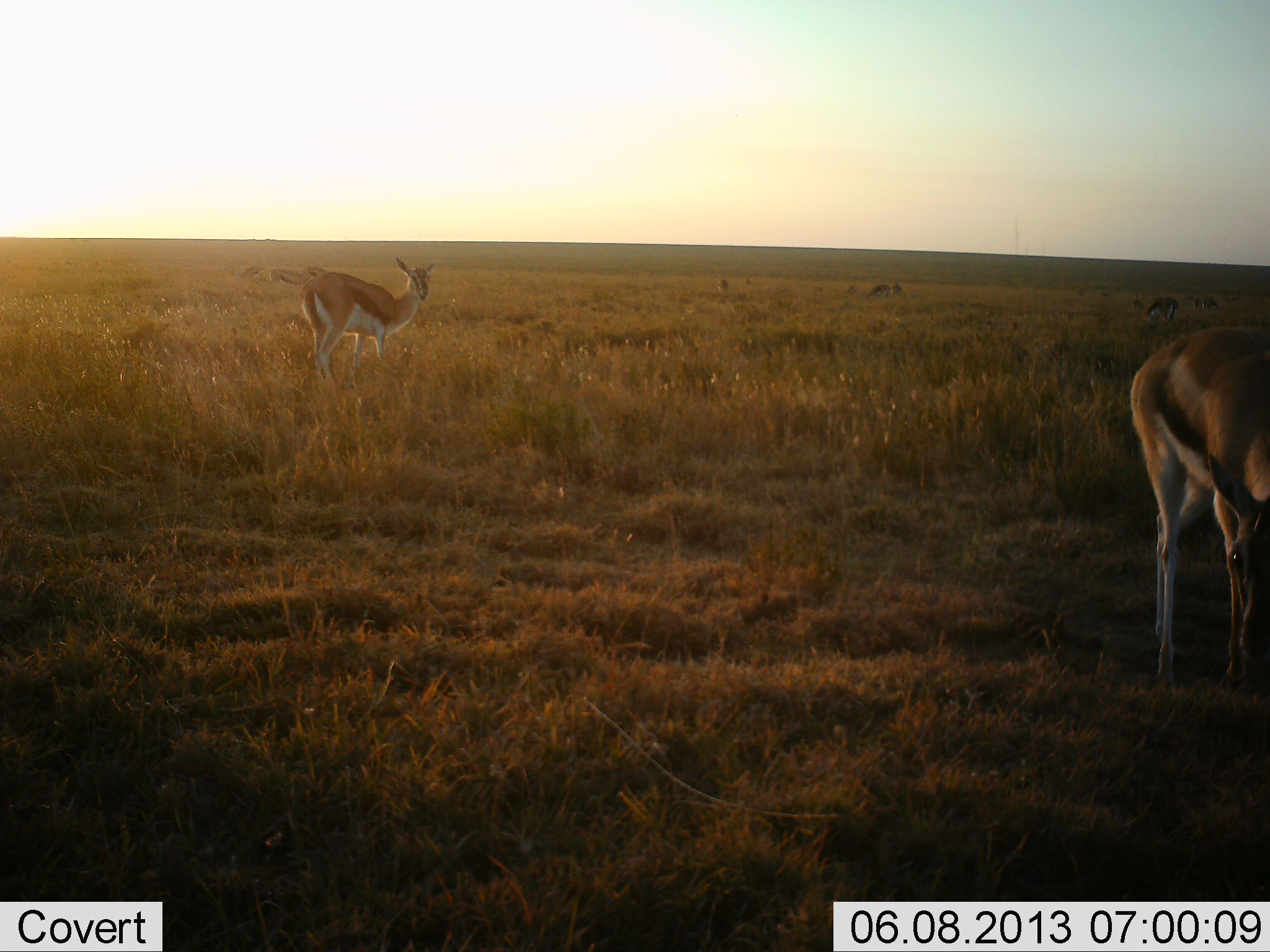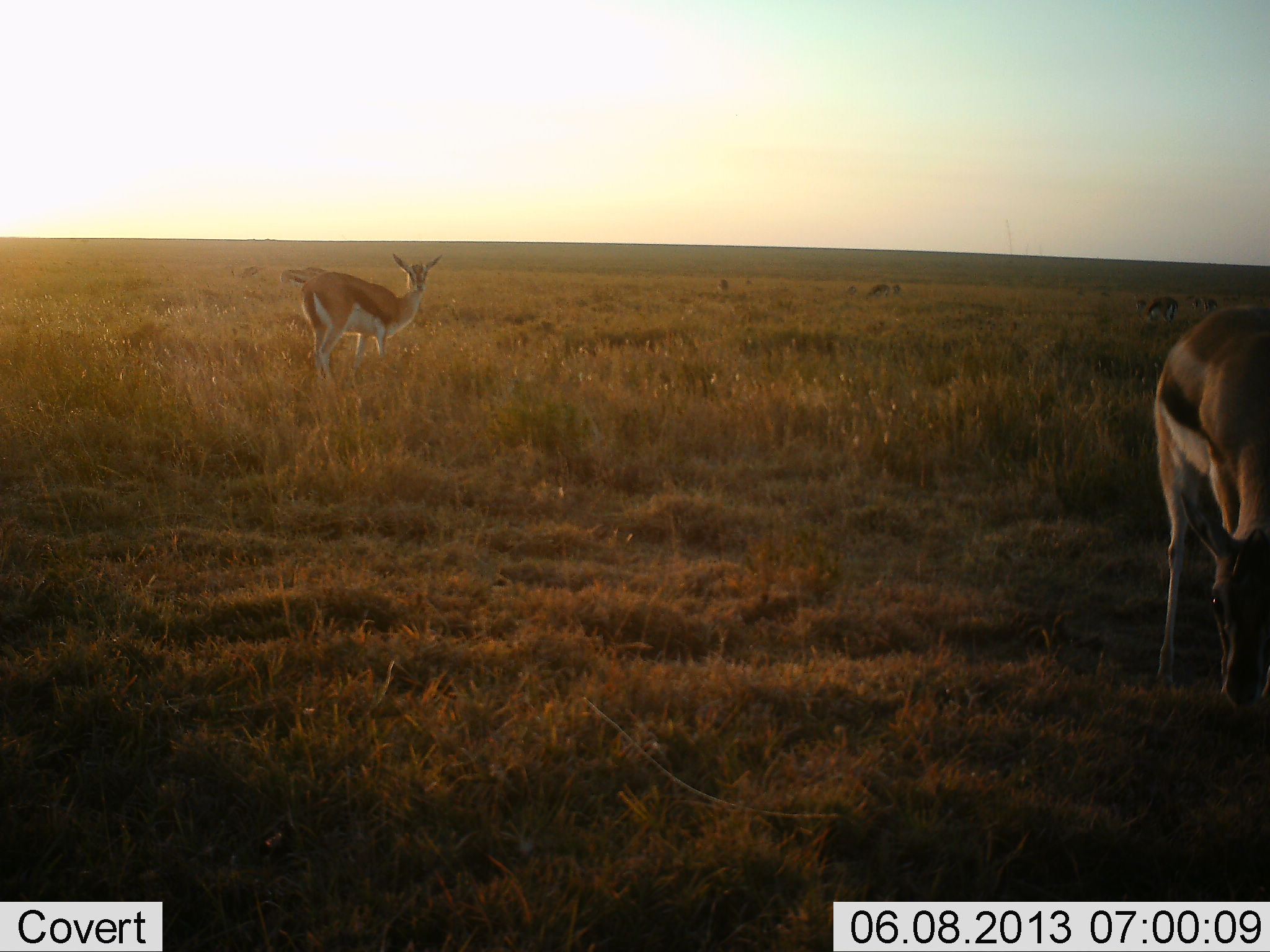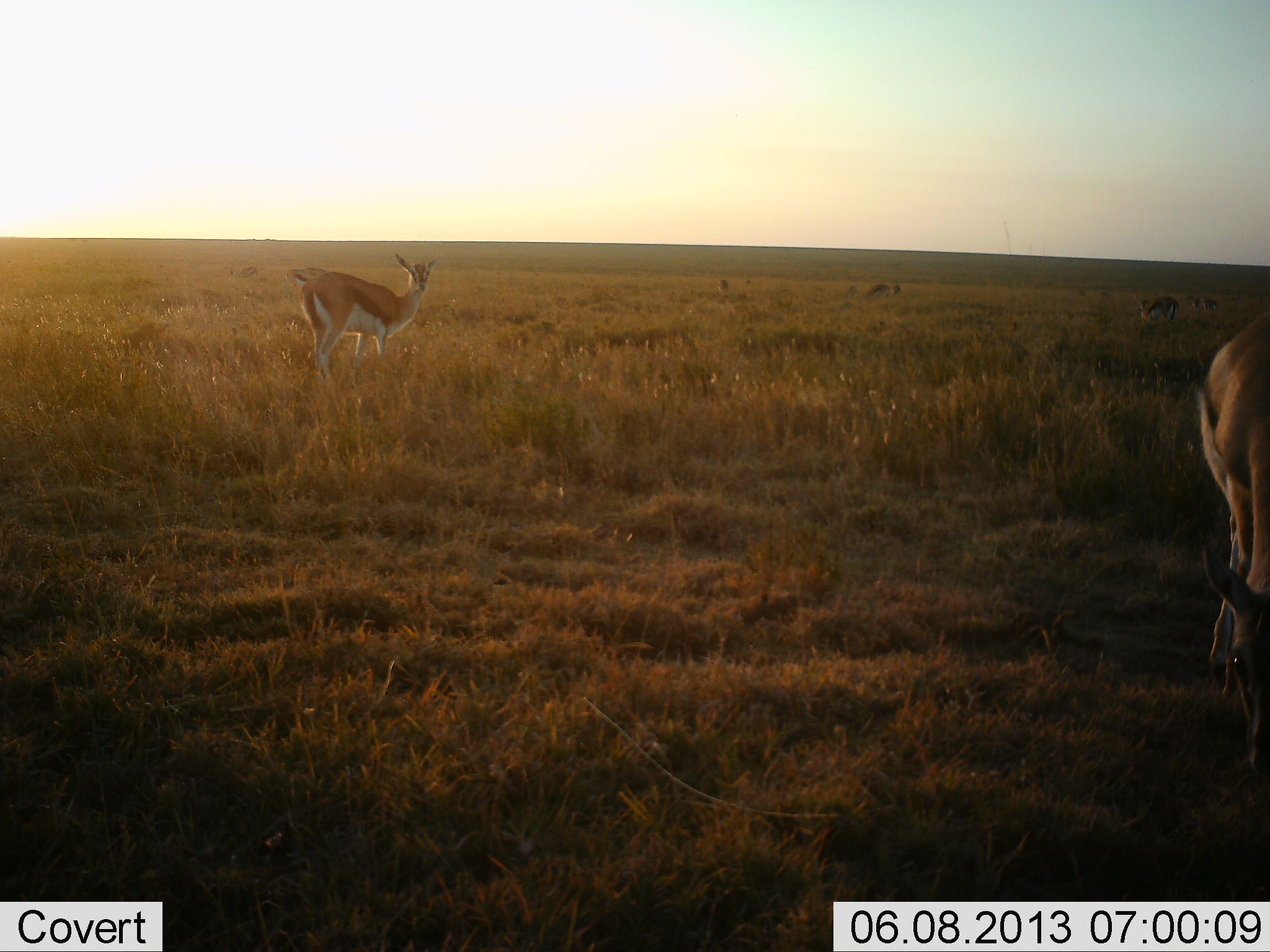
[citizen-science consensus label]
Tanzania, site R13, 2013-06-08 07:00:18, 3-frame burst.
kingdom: Animalia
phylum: Chordata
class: Mammalia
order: Artiodactyla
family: Bovidae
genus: Eudorcas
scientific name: Eudorcas thomsonii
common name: thomson's gazelle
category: gazellethomsons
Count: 7.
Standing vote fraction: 73%.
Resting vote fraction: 0%.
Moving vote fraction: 27%.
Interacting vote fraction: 0%.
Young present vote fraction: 0%.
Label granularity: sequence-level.